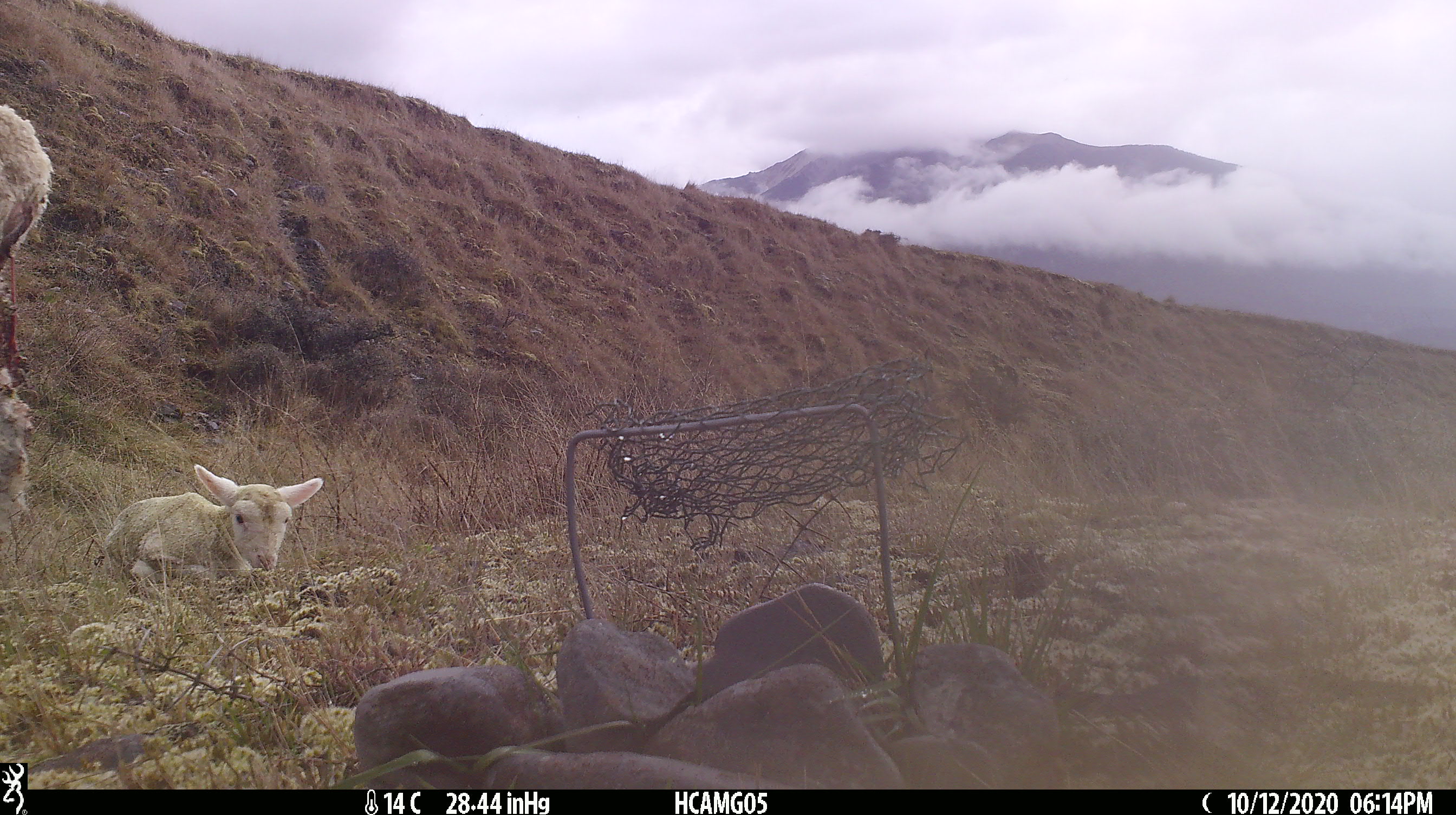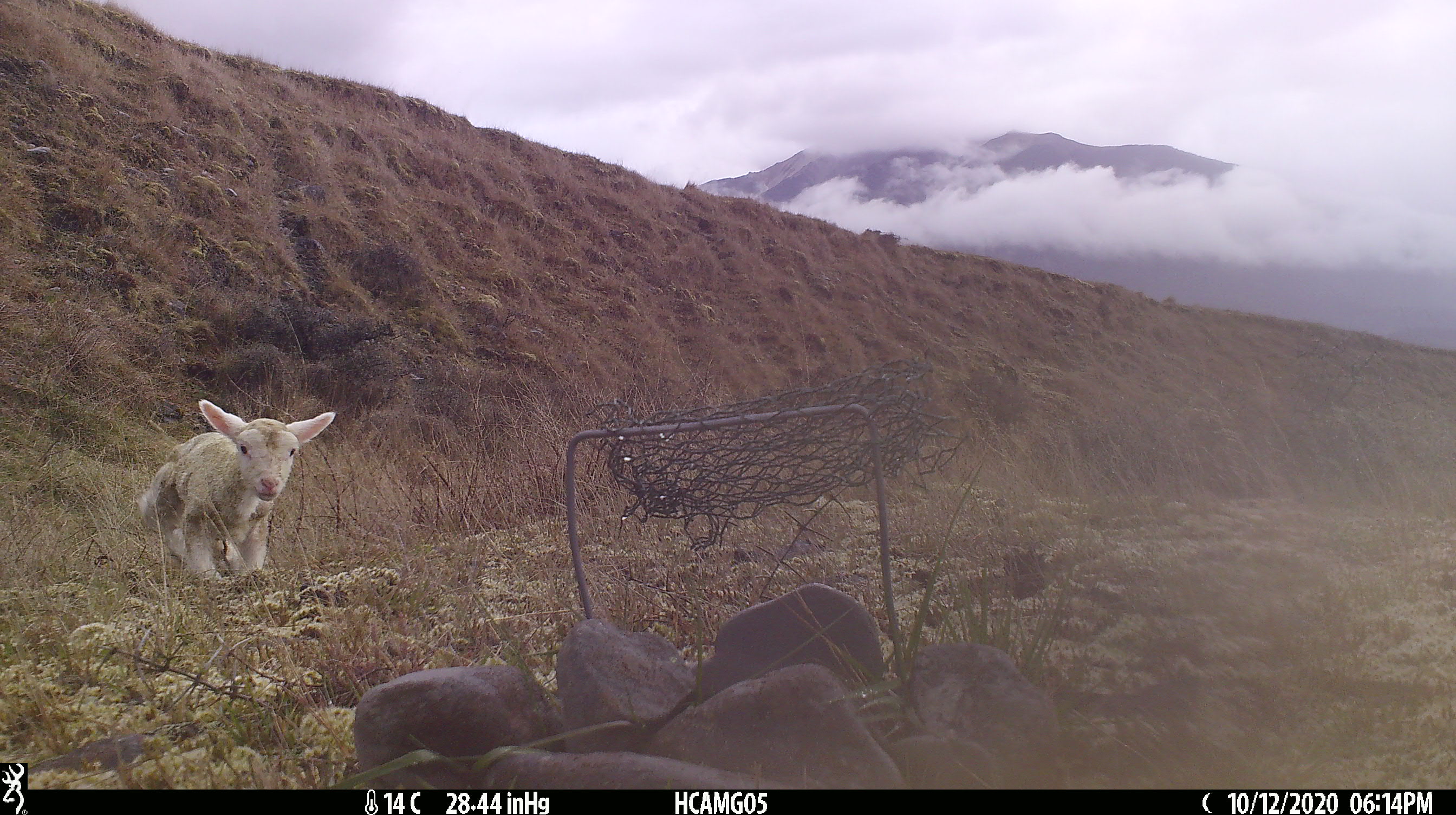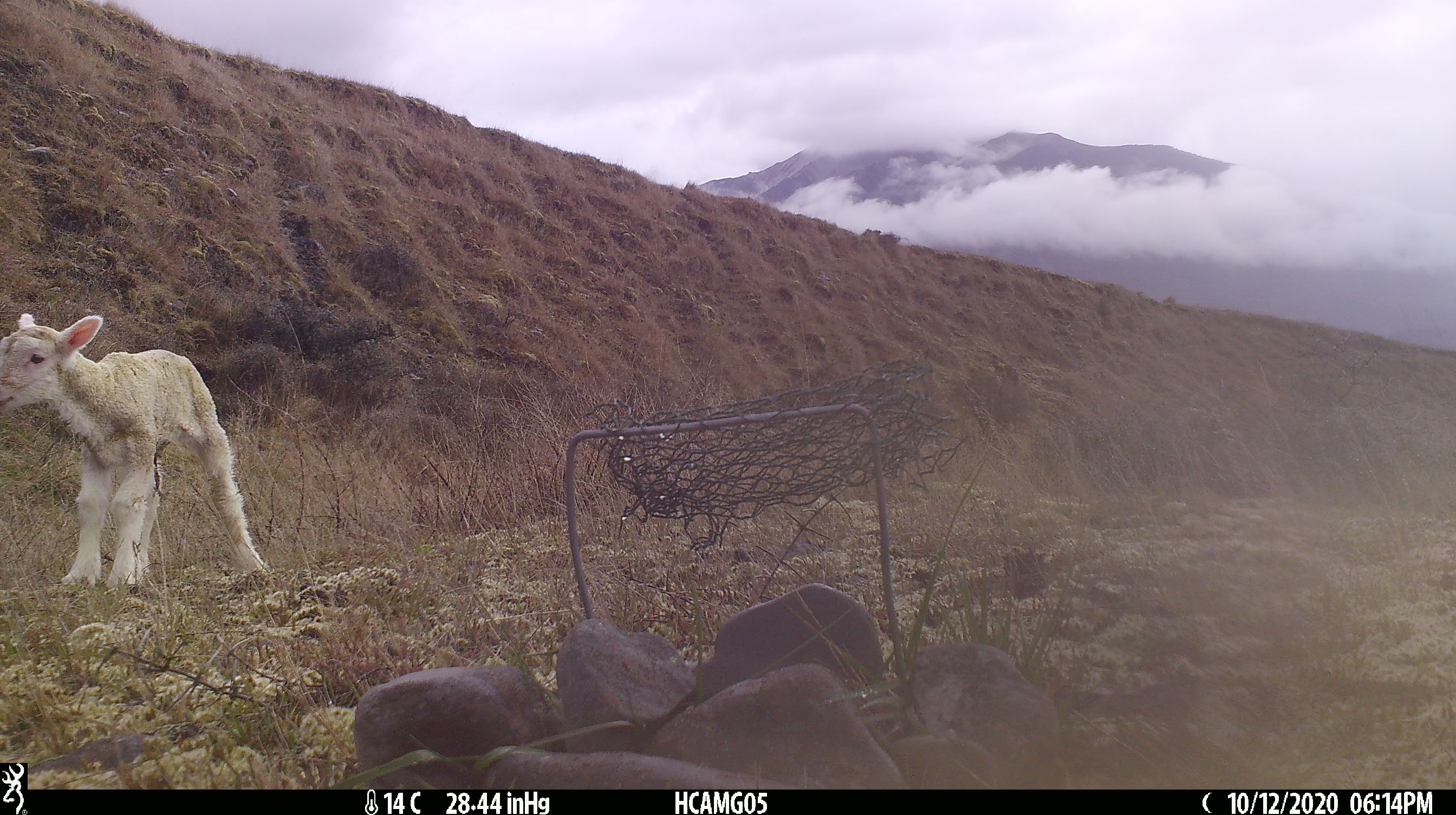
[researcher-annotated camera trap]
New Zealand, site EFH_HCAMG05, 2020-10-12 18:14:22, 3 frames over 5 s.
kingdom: Animalia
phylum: Chordata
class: Mammalia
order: Artiodactyla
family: Bovidae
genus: Ovis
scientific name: Ovis aries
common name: domestic sheep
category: sheep